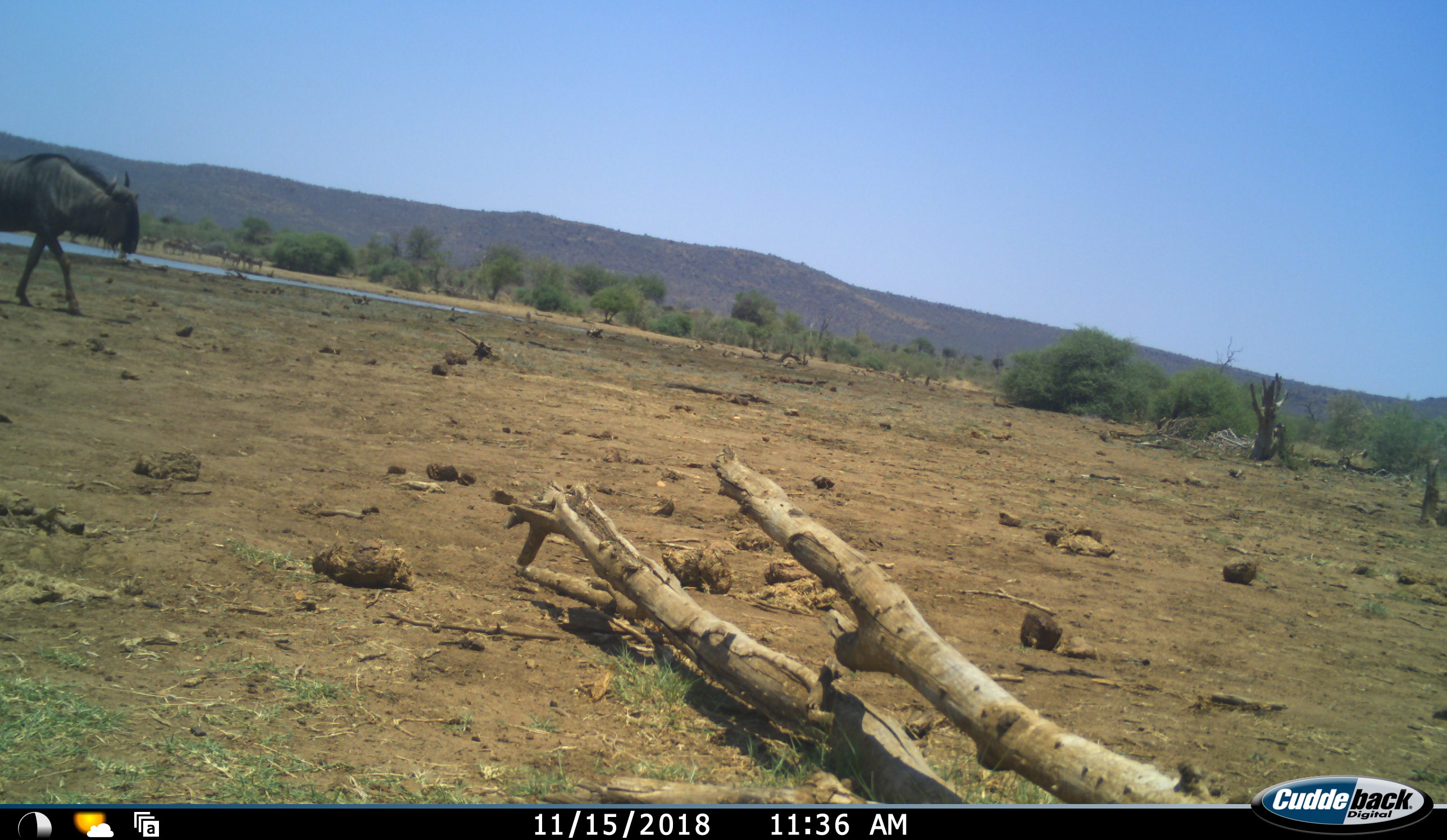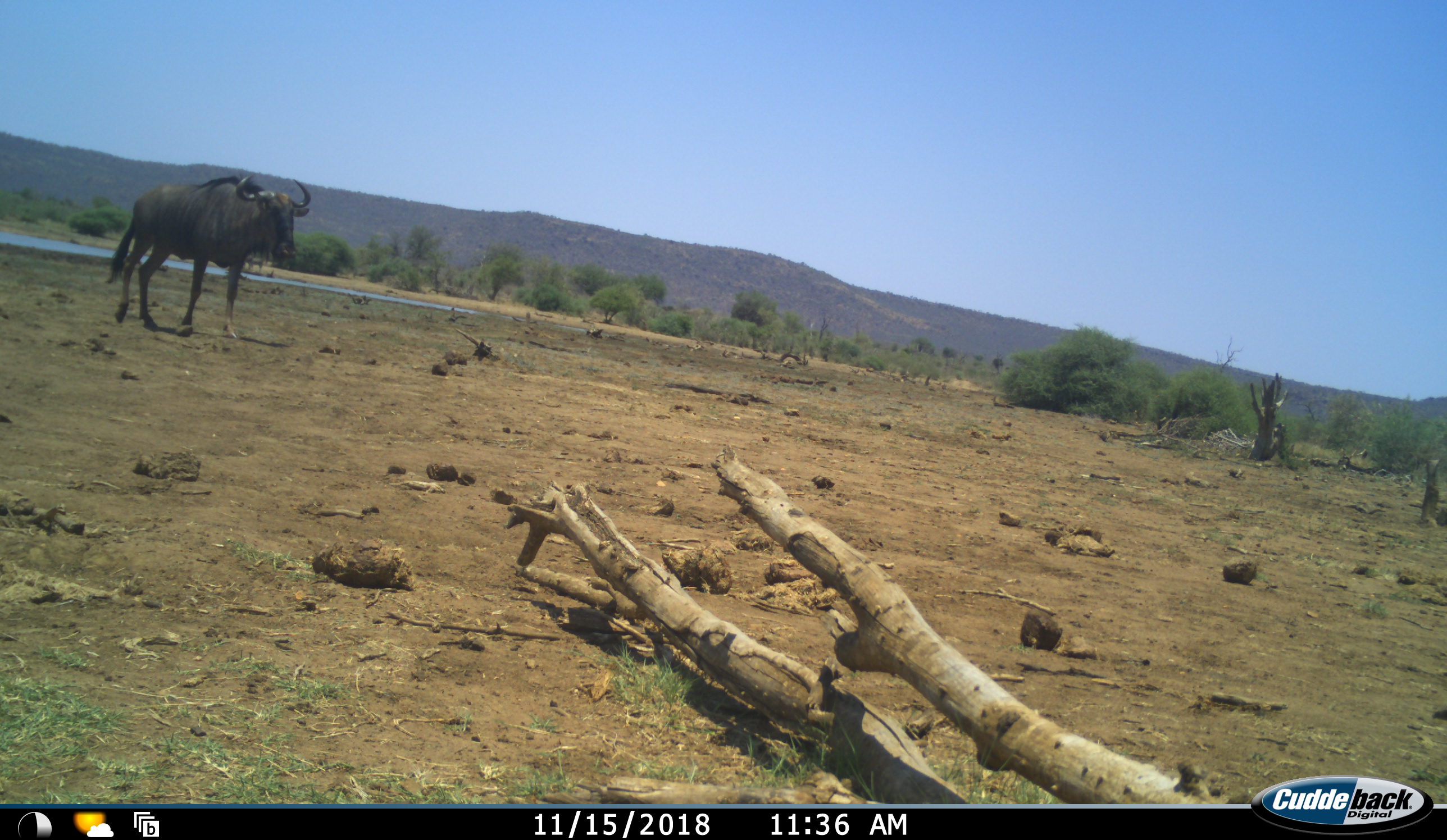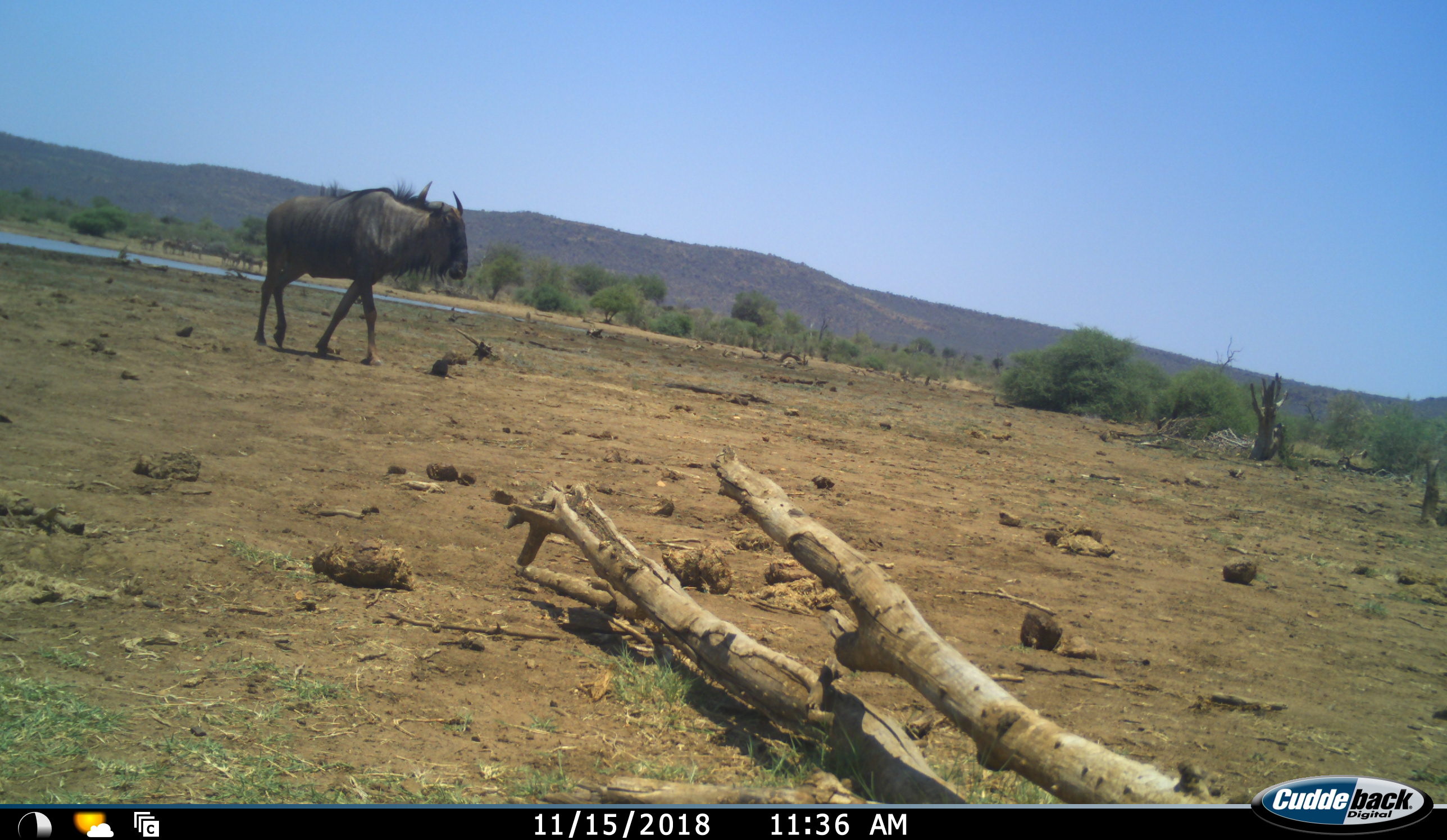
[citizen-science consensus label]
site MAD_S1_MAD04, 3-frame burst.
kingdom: Animalia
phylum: Chordata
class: Mammalia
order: Artiodactyla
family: Bovidae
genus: Connochaetes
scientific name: Connochaetes taurinus taurinus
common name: blue wildebeest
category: wildebeestblue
Wildebeestblue (blue wildebeest) (Connochaetes taurinus taurinus), count 1. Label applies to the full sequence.